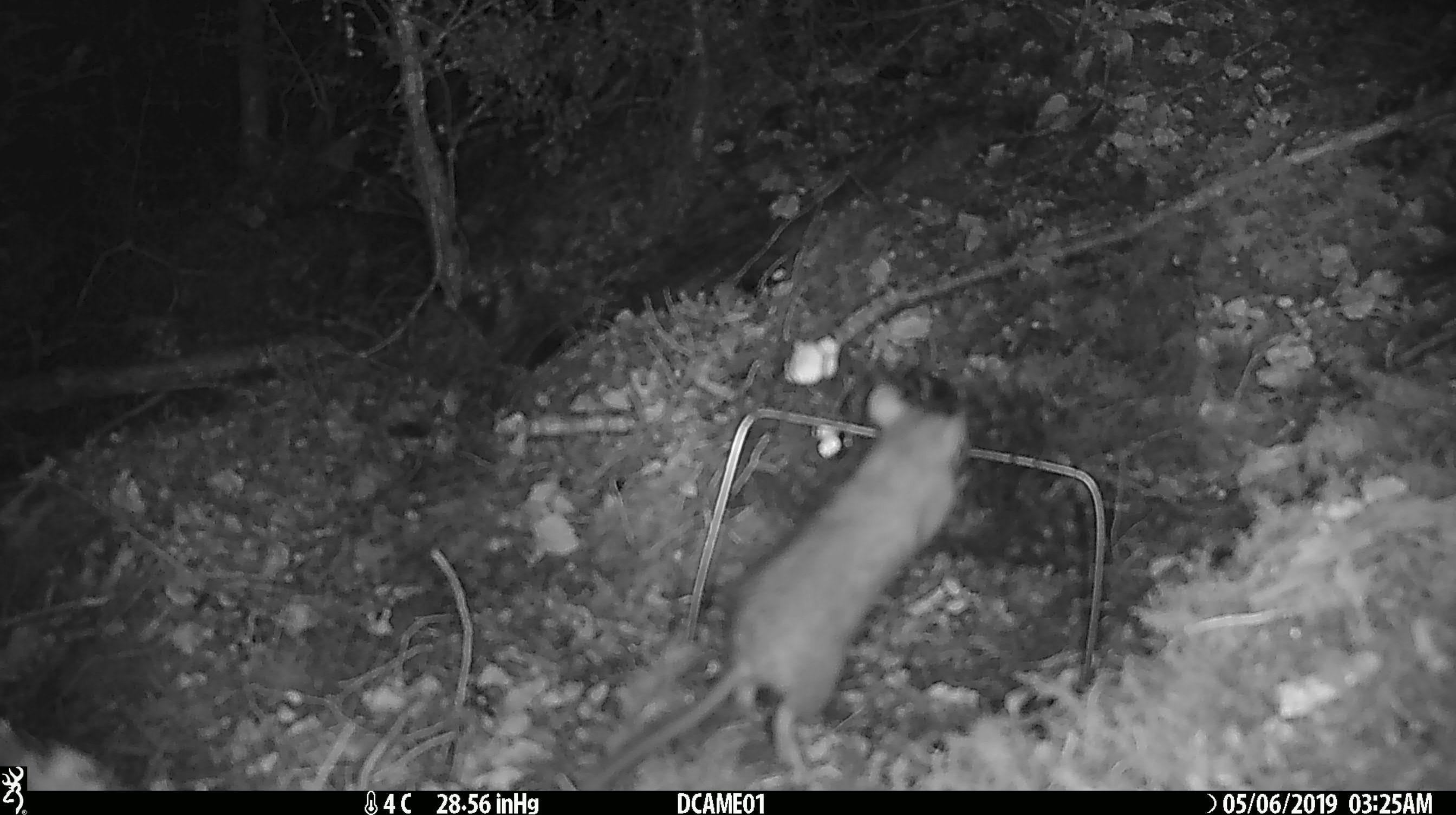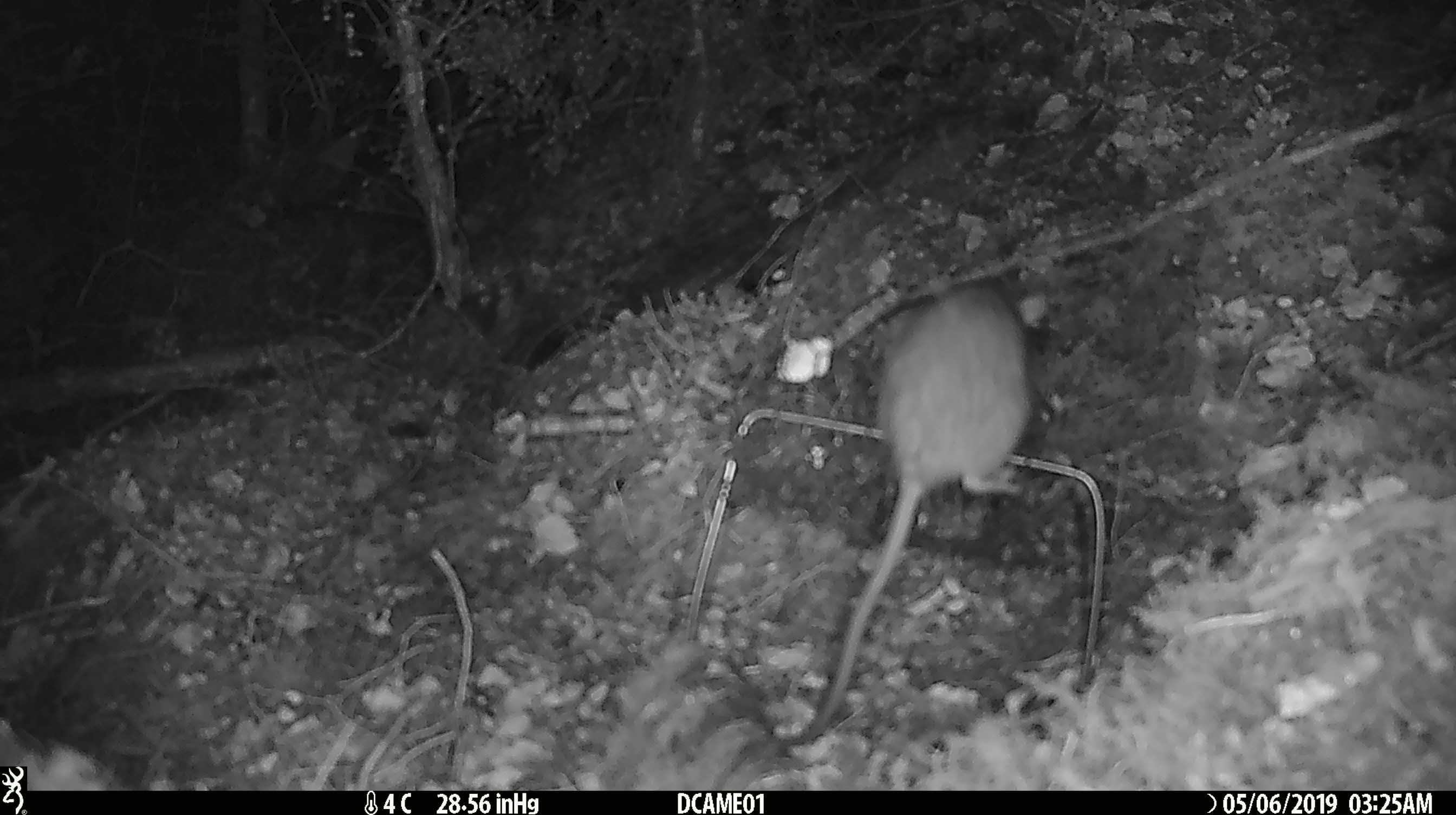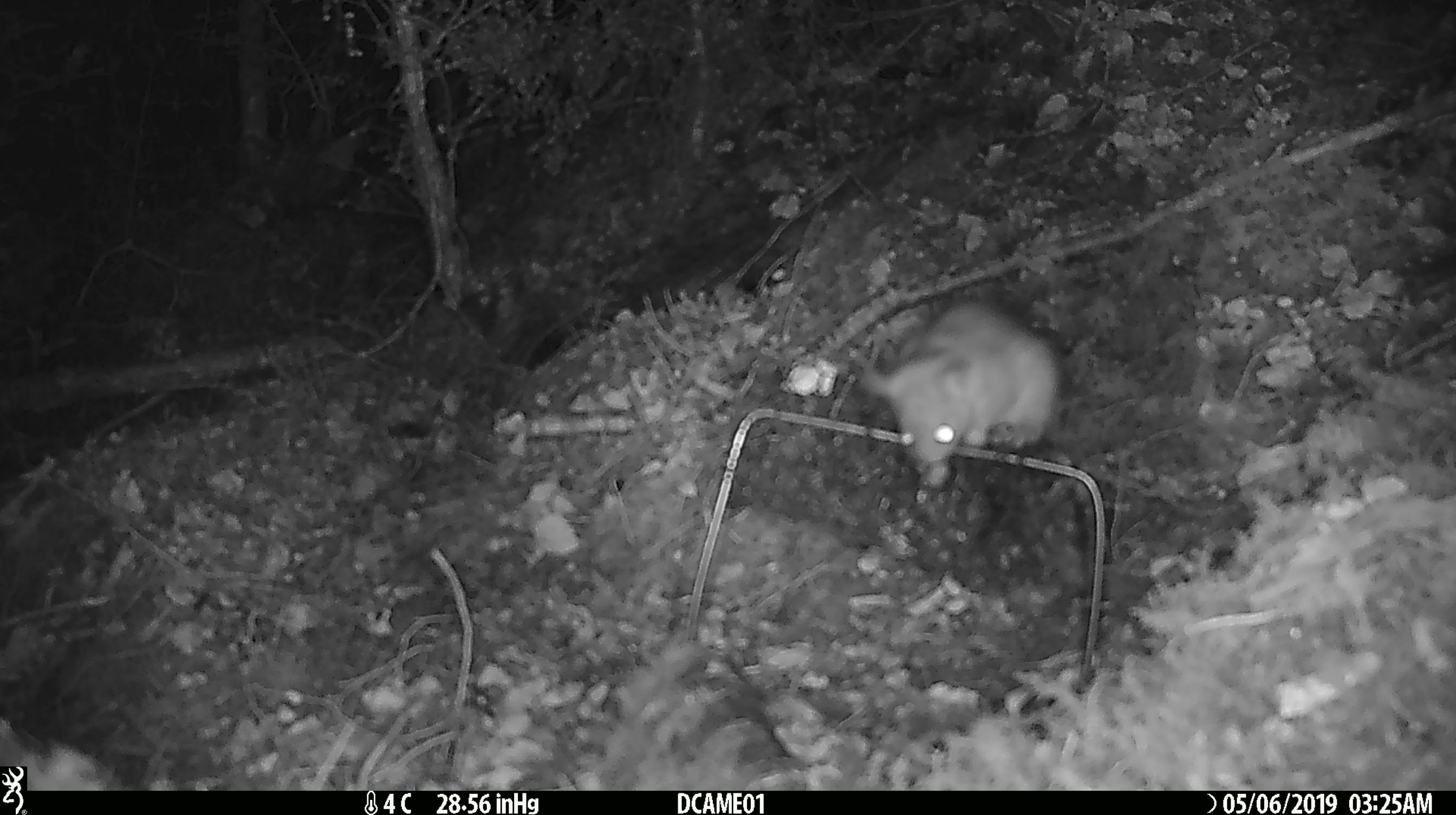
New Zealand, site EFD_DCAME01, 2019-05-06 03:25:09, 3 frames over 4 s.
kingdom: Animalia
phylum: Chordata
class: Mammalia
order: Rodentia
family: Muridae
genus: Rattus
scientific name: Rattus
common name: rat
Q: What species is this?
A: Rat (Rattus).